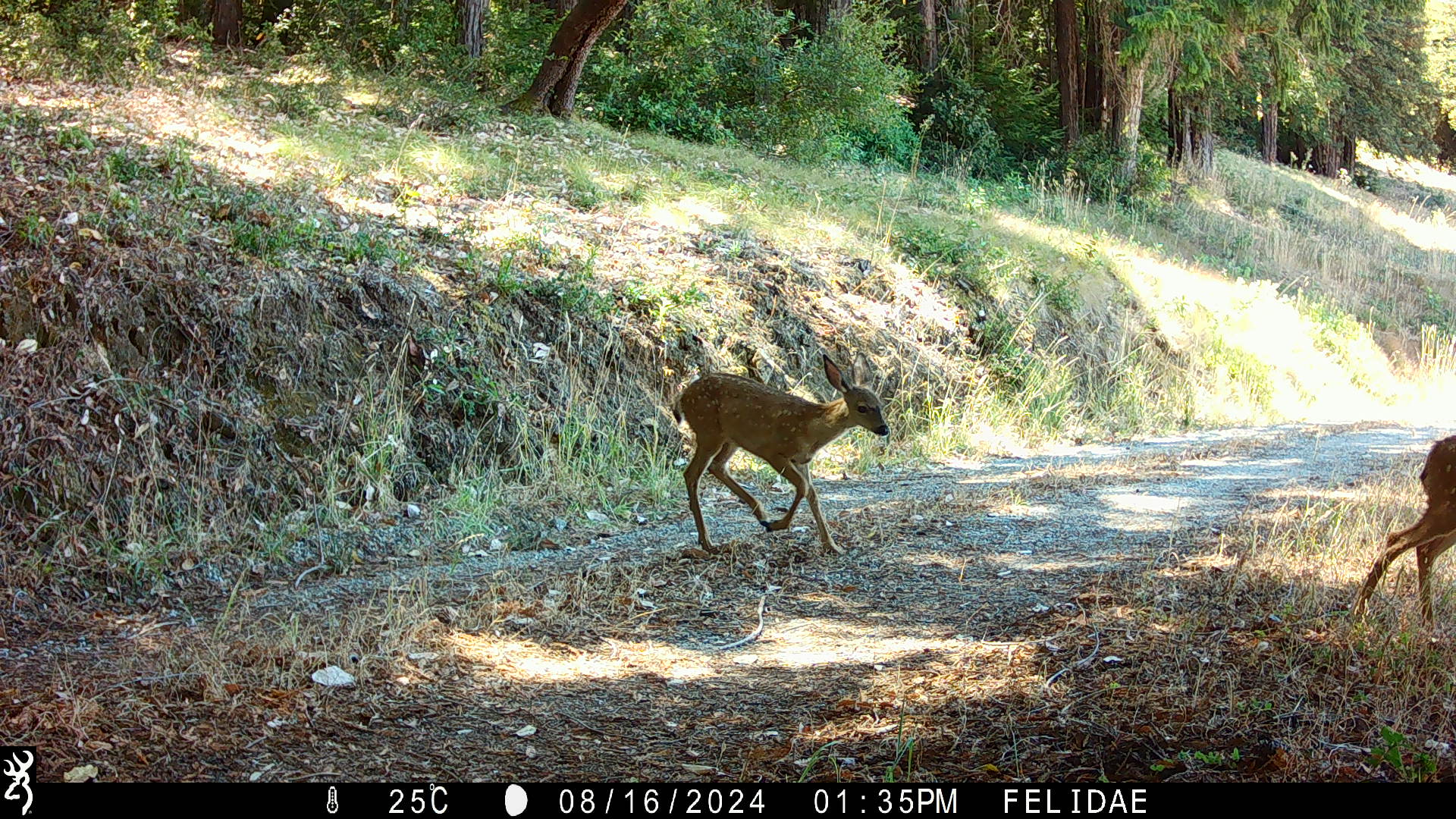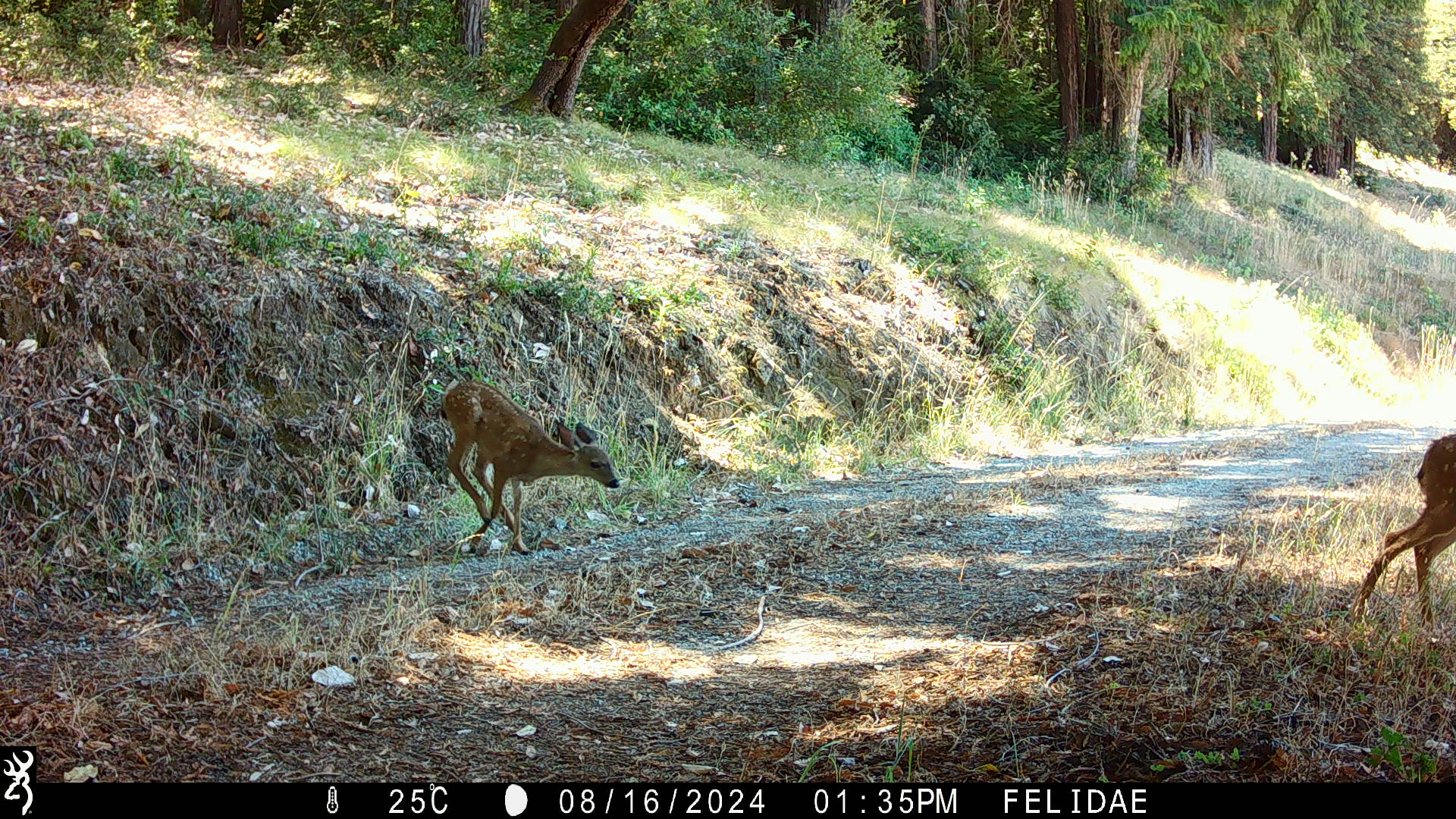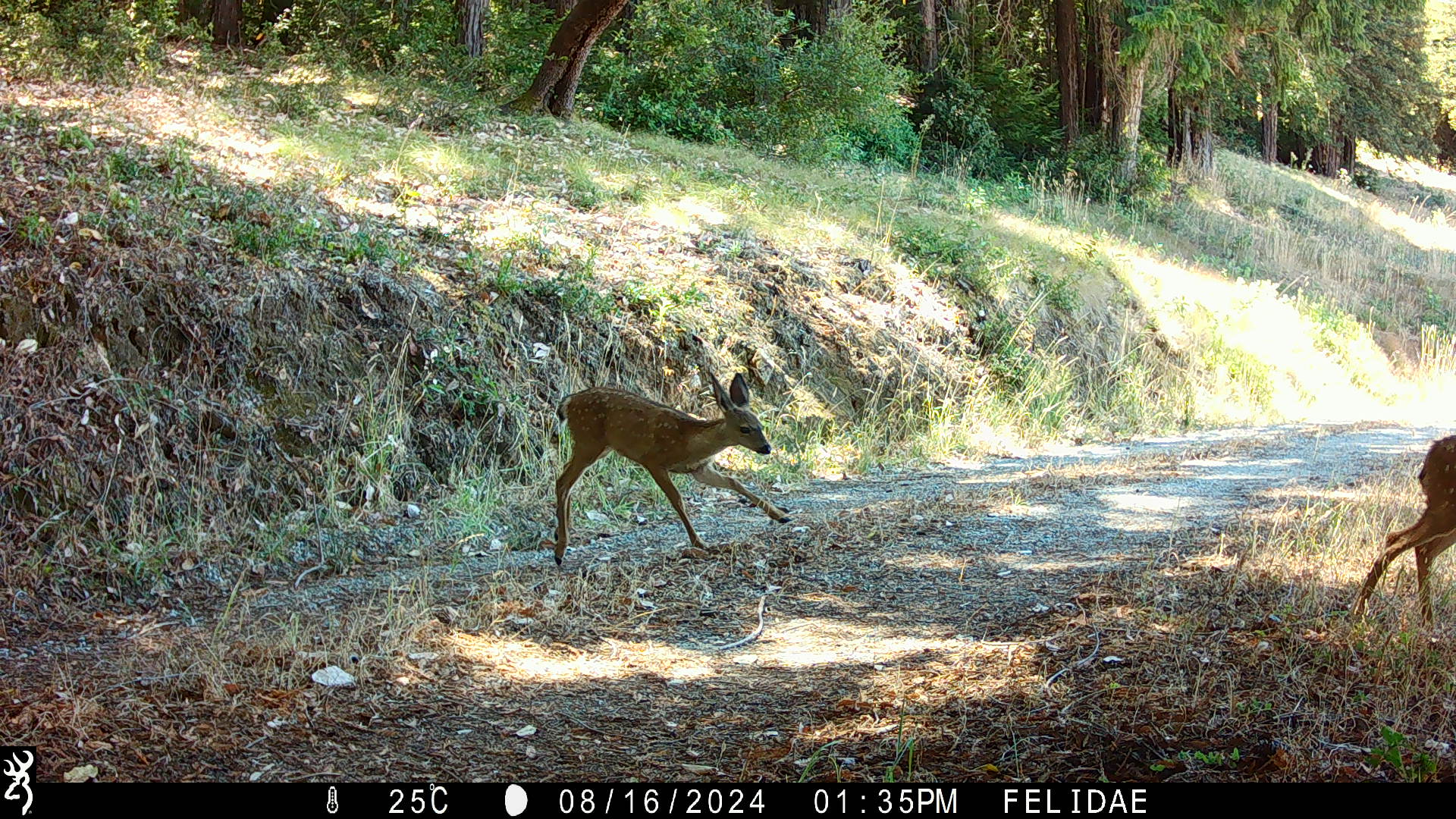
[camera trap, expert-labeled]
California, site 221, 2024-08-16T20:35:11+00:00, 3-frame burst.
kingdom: Animalia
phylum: Chordata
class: Mammalia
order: Artiodactyla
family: Cervidae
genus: Odocoileus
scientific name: Odocoileus hemionus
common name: mule deer